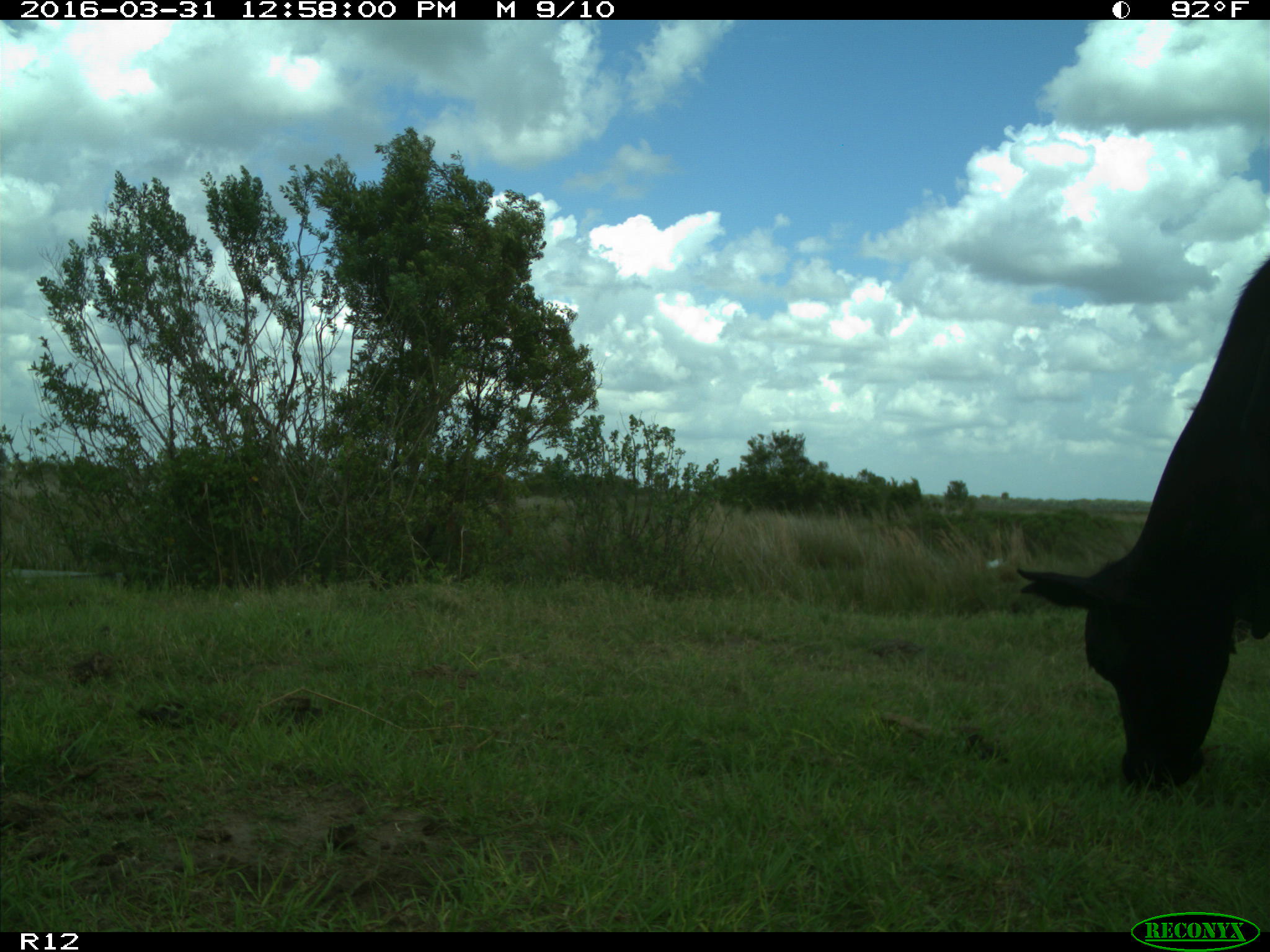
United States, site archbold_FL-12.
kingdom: Animalia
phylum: Chordata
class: Mammalia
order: Artiodactyla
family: Bovidae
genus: Bos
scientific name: Bos taurus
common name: domestic cow